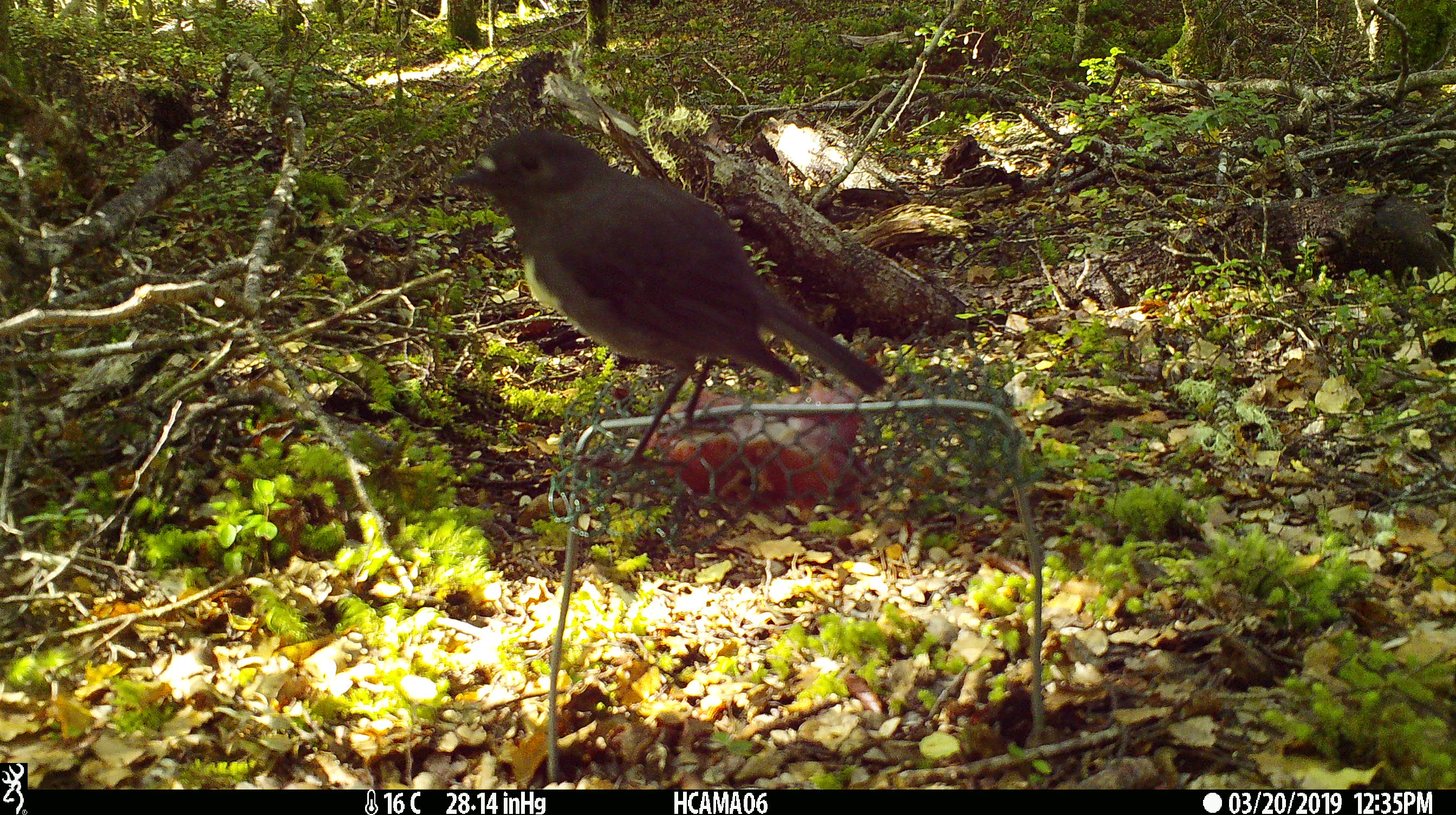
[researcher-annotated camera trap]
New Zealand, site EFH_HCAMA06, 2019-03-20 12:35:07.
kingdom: Animalia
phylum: Chordata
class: Aves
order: Passeriformes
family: Petroicidae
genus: Petroica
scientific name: Petroica australis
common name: new zealand robin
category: robin